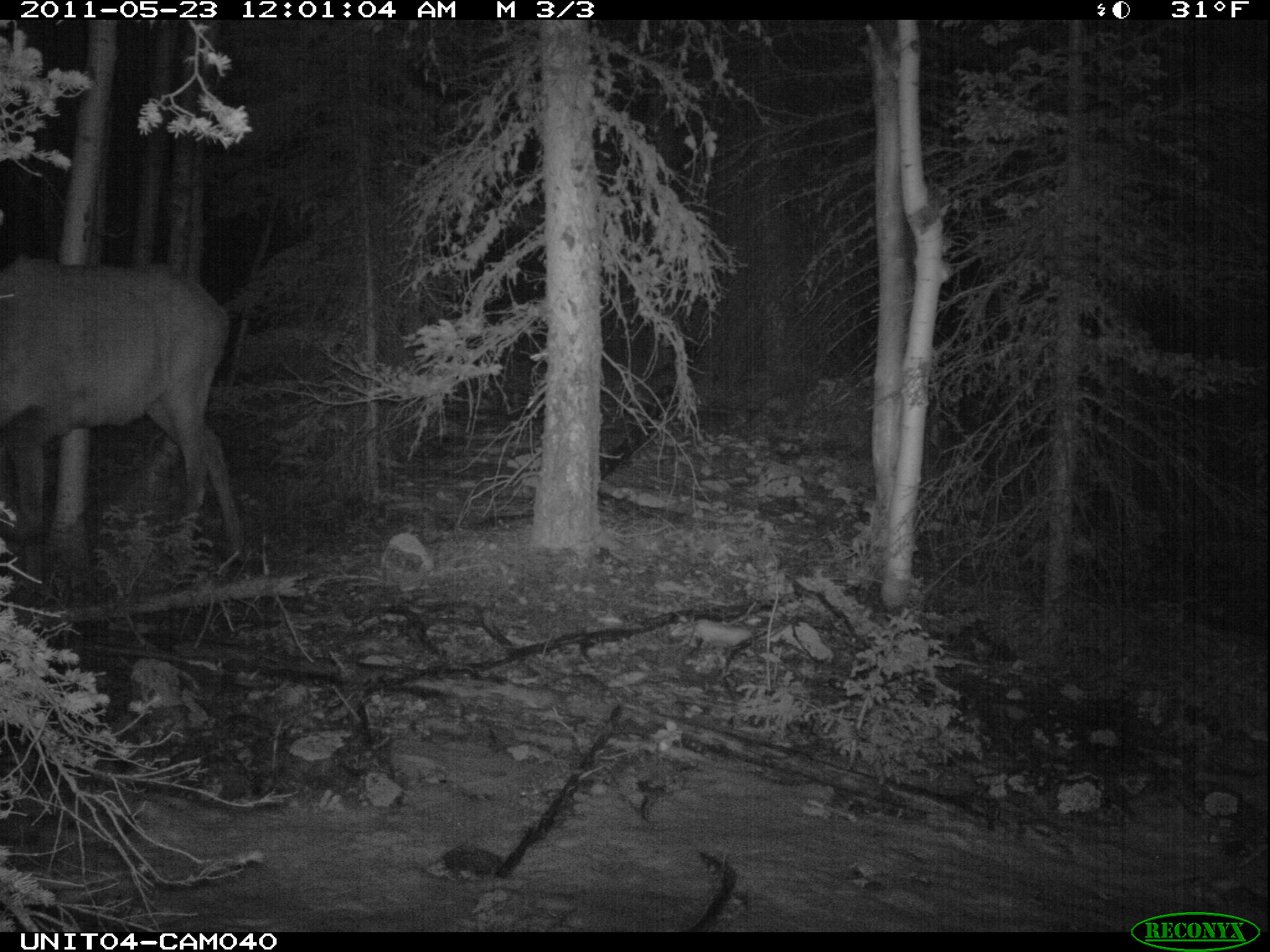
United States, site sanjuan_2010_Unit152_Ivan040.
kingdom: Animalia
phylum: Chordata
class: Mammalia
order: Artiodactyla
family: Cervidae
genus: Cervus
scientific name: Cervus elaphus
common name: red deer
Cervus elaphus (red deer).